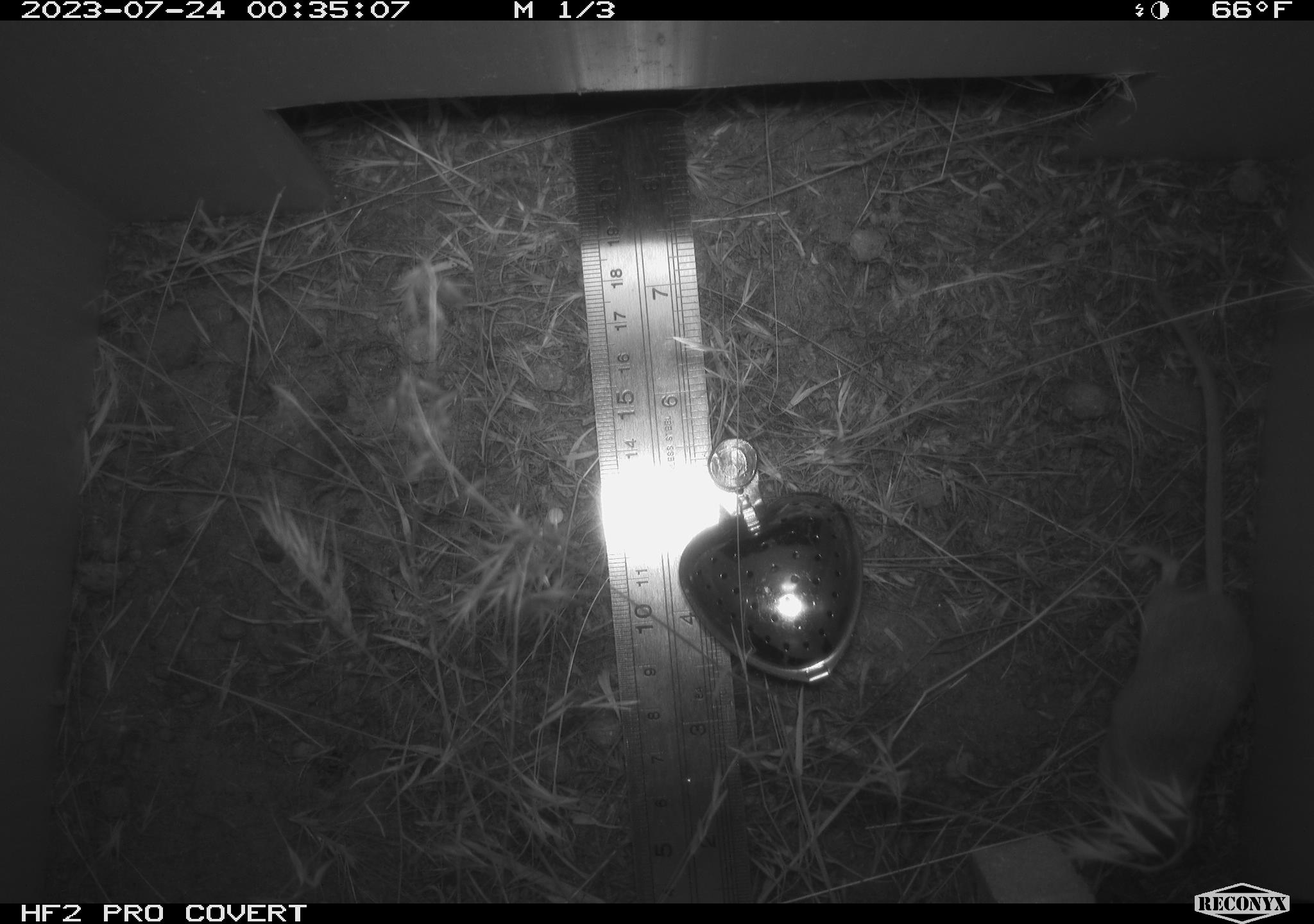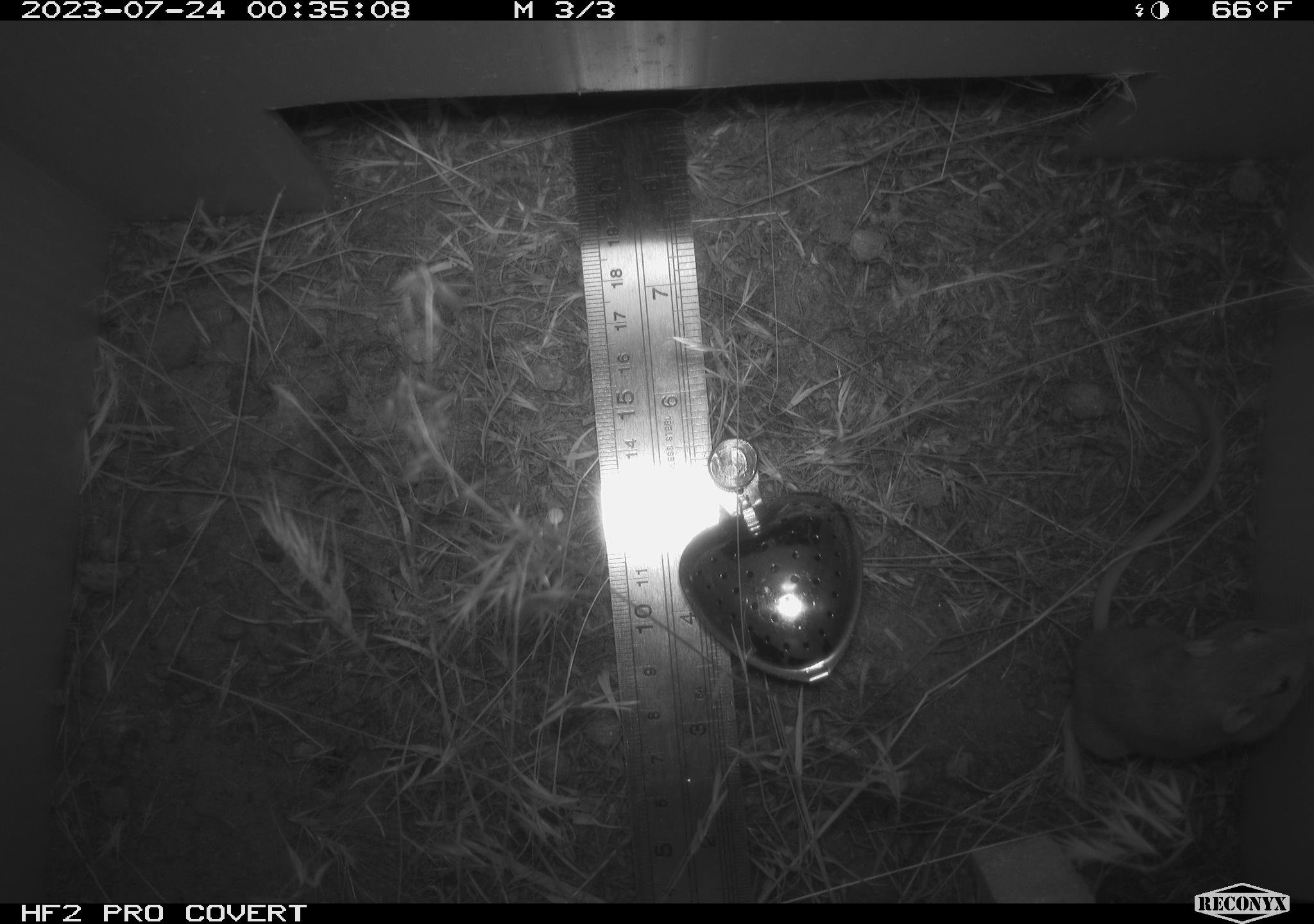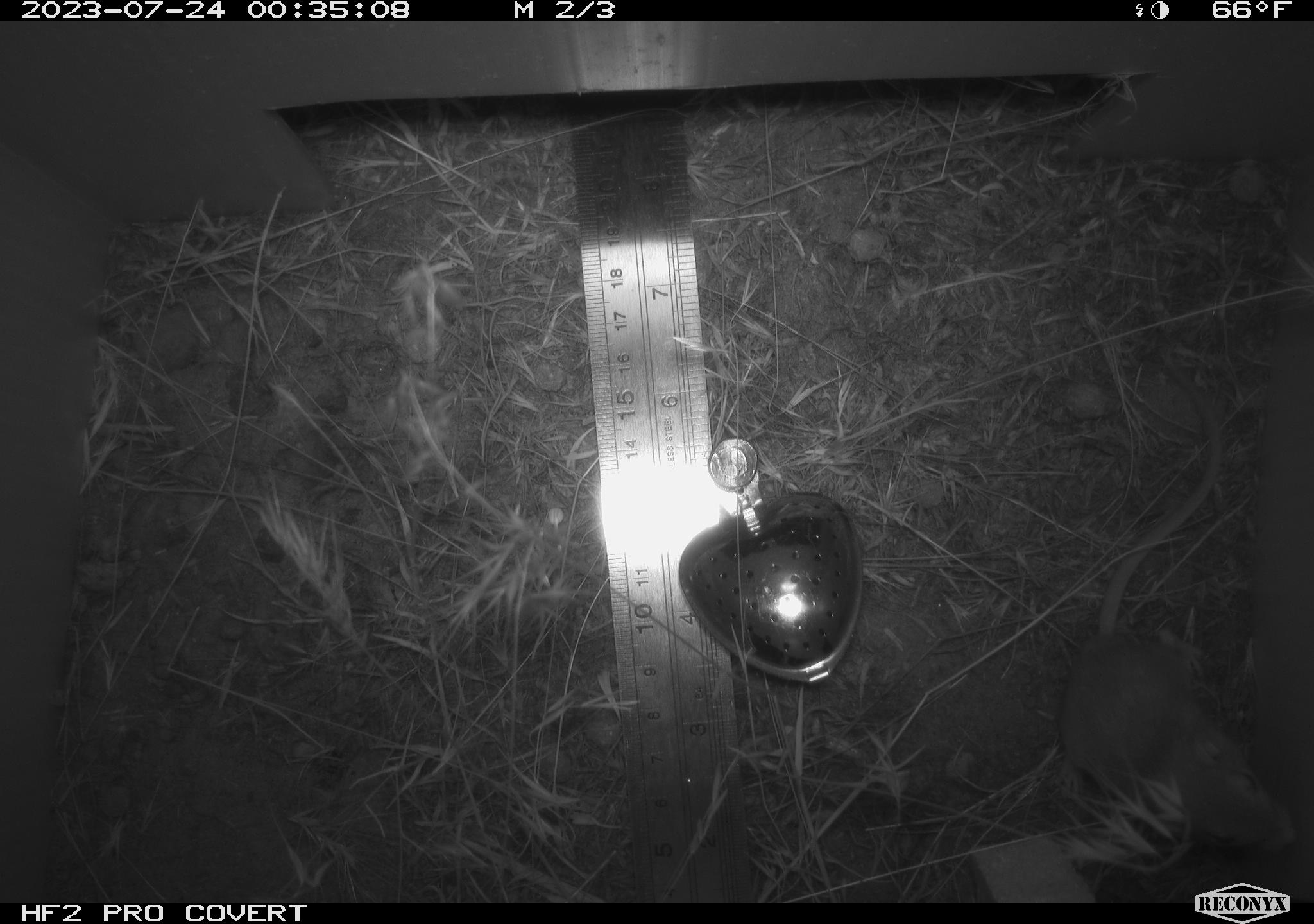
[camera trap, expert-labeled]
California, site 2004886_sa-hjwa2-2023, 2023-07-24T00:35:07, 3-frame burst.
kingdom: Animalia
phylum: Chordata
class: Mammalia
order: Rodentia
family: Heteromyidae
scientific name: Heteromyidae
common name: kangaroo rats and pocket mice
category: heteromyidae family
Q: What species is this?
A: Heteromyidae family (kangaroo rats and pocket mice) (Heteromyidae).